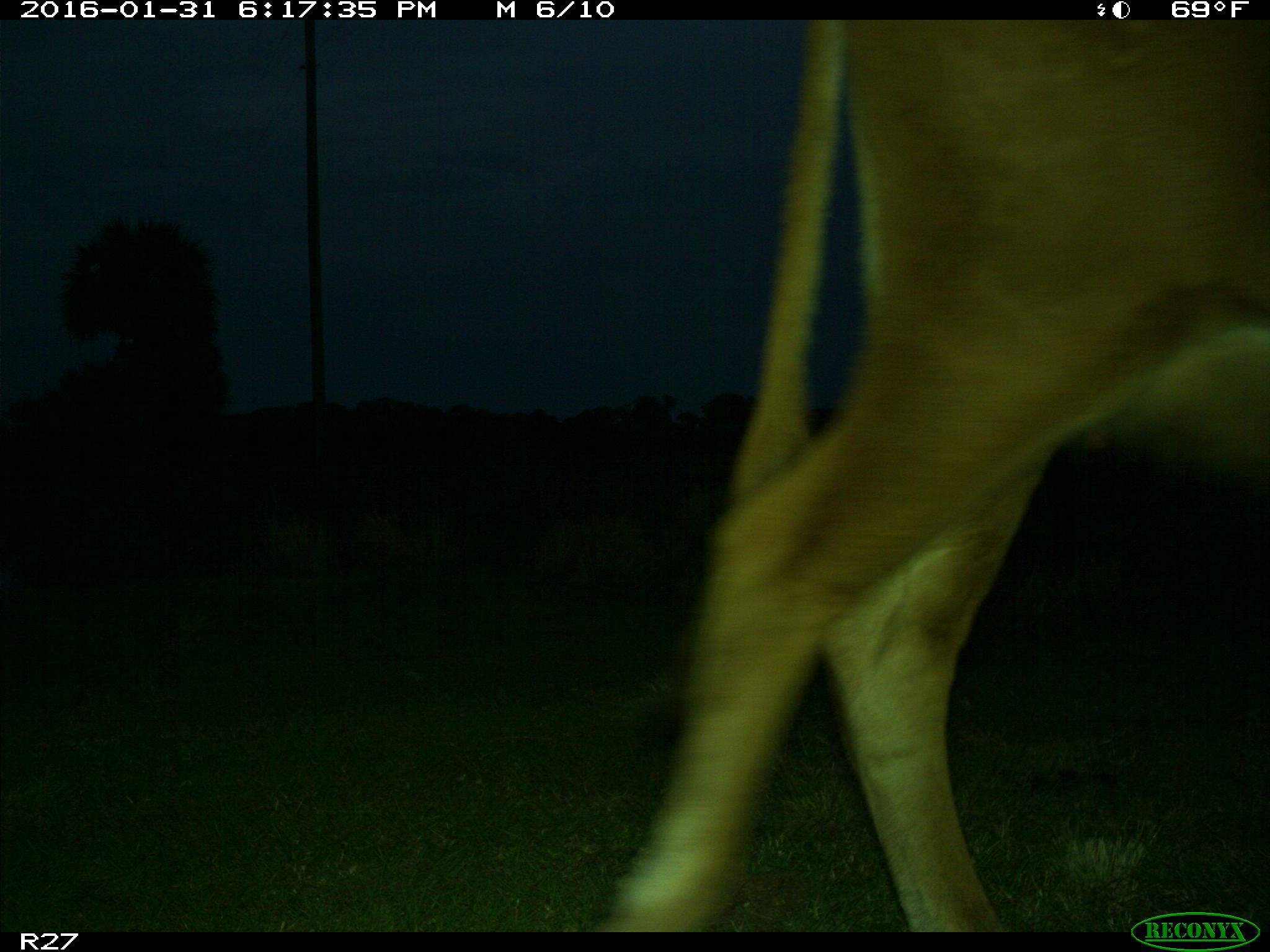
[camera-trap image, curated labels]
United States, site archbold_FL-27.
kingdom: Animalia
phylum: Chordata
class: Mammalia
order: Artiodactyla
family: Bovidae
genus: Bos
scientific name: Bos taurus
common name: domestic cow